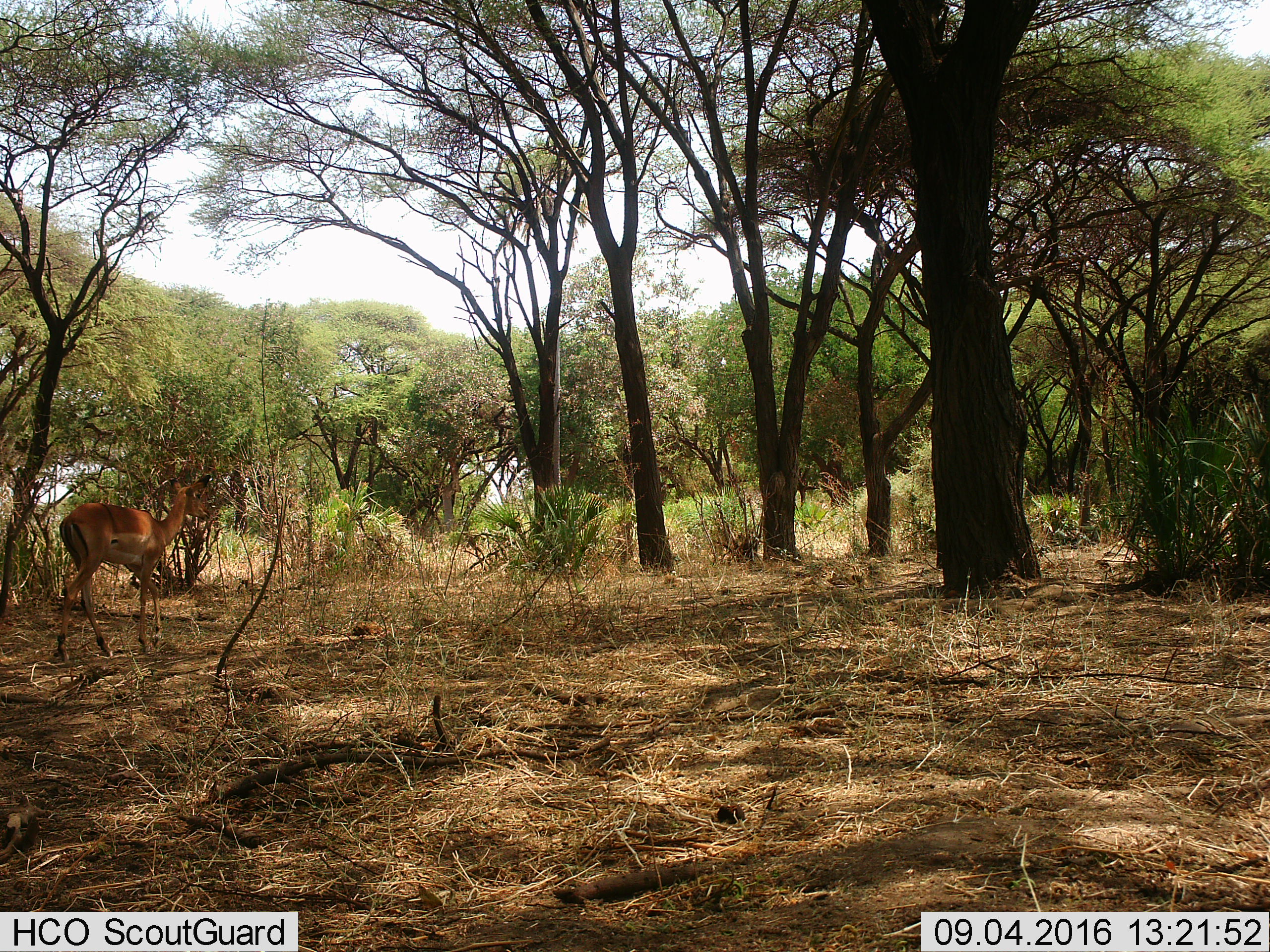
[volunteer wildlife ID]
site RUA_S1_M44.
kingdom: Animalia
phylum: Chordata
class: Mammalia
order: Artiodactyla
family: Bovidae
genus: Aepyceros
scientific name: Aepyceros melampus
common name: impala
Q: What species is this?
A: Impala (Aepyceros melampus).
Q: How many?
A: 1.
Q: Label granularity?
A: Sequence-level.